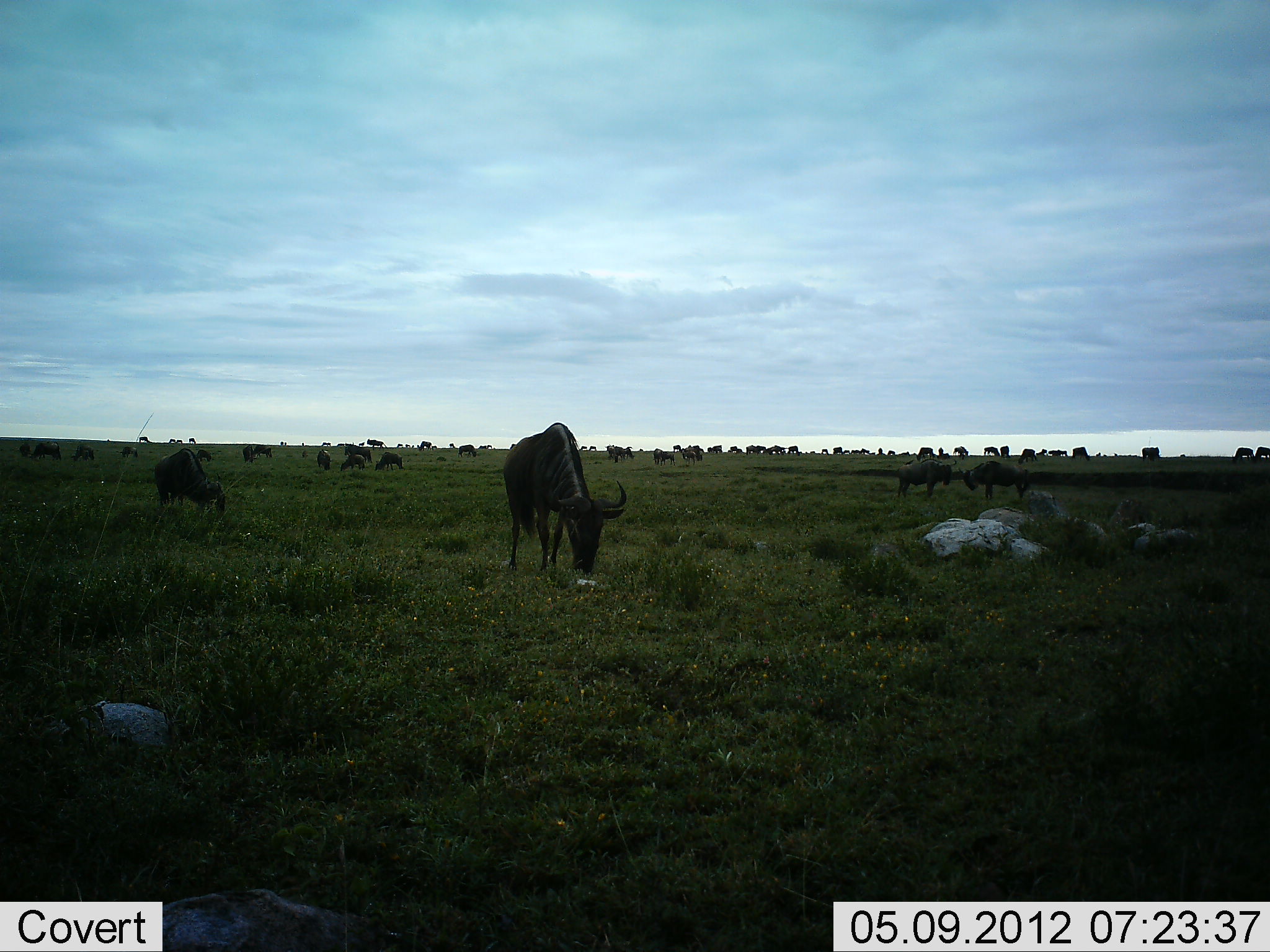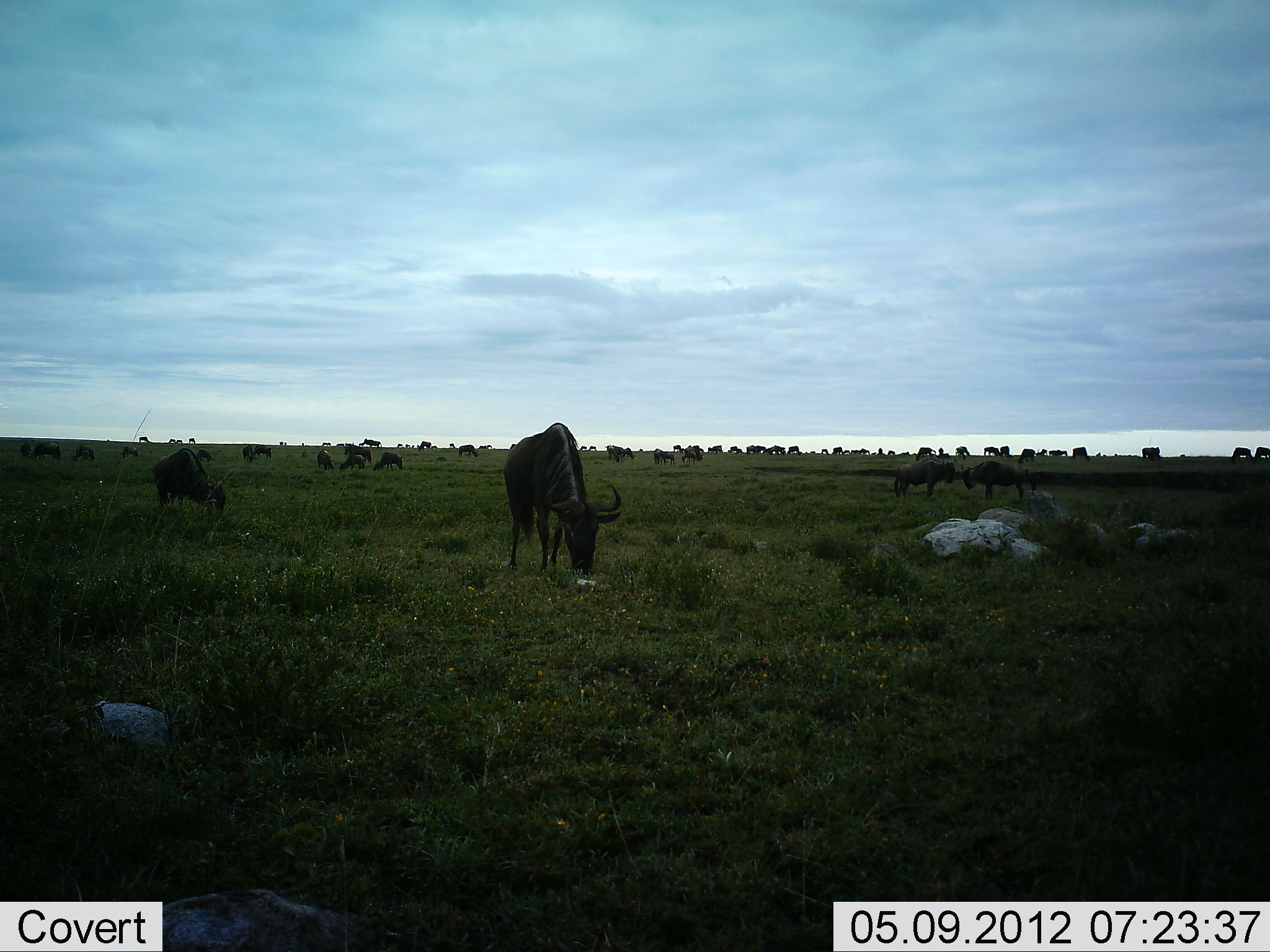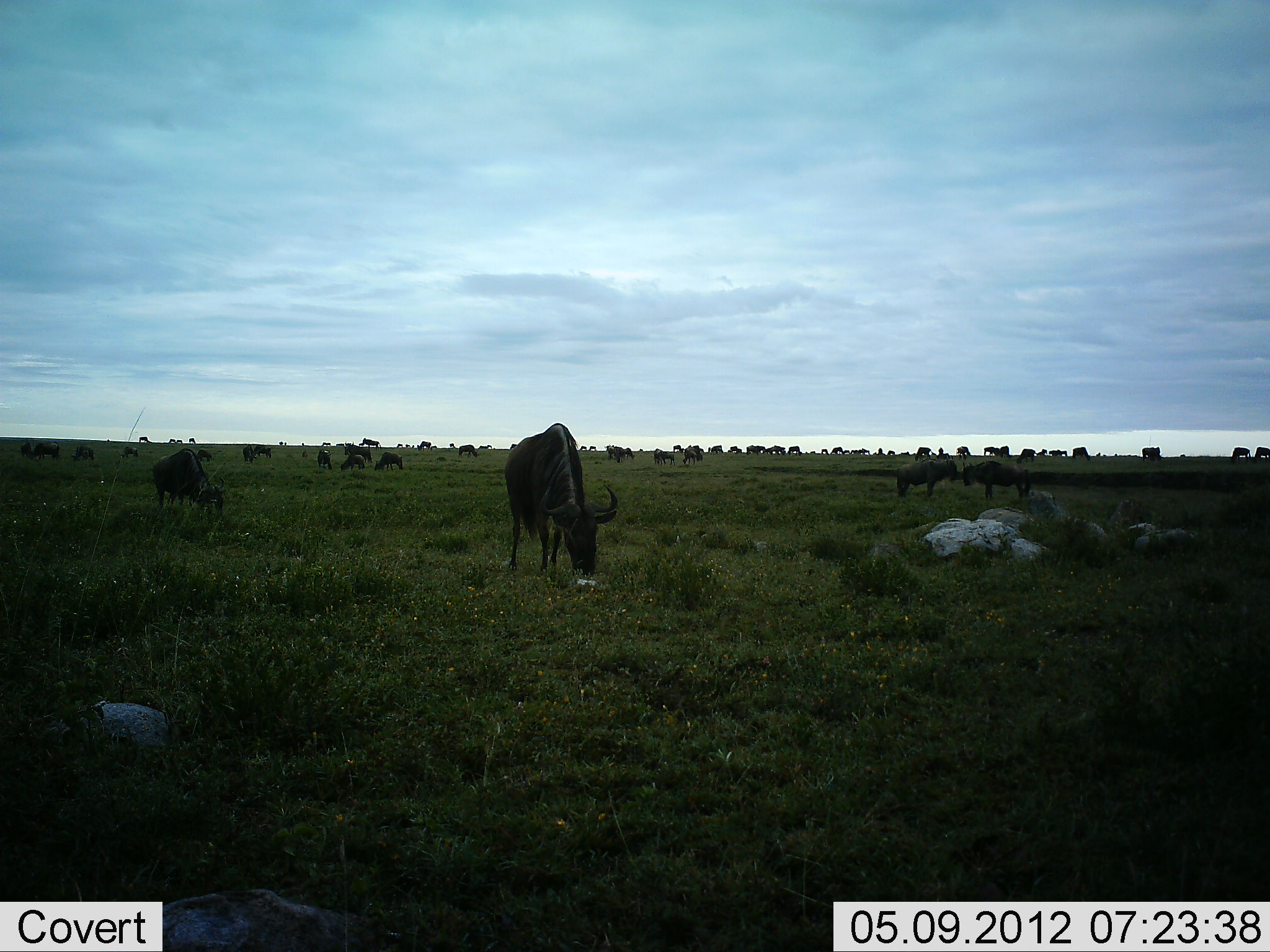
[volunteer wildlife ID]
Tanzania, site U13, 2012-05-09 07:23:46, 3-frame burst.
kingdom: Animalia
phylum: Chordata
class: Mammalia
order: Artiodactyla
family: Bovidae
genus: Connochaetes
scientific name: Connochaetes taurinus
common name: blue wildebeest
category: wildebeest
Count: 51+.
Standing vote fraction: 60%.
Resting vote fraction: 30%.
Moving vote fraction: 30%.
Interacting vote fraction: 10%.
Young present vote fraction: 0%.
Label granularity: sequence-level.